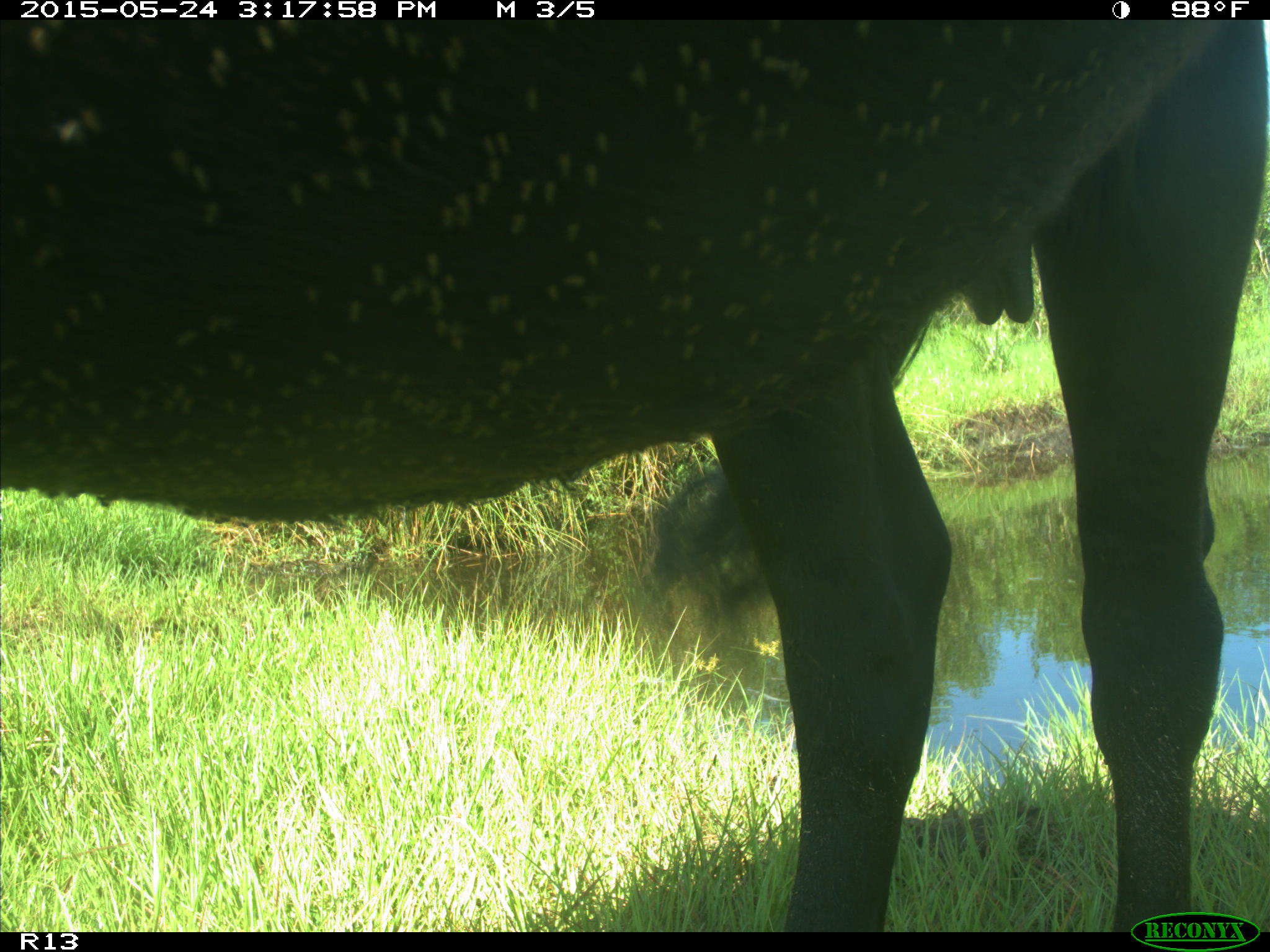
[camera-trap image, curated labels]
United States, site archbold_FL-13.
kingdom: Animalia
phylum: Chordata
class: Mammalia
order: Artiodactyla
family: Bovidae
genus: Bos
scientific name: Bos taurus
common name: domestic cow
Bos taurus (domestic cow).